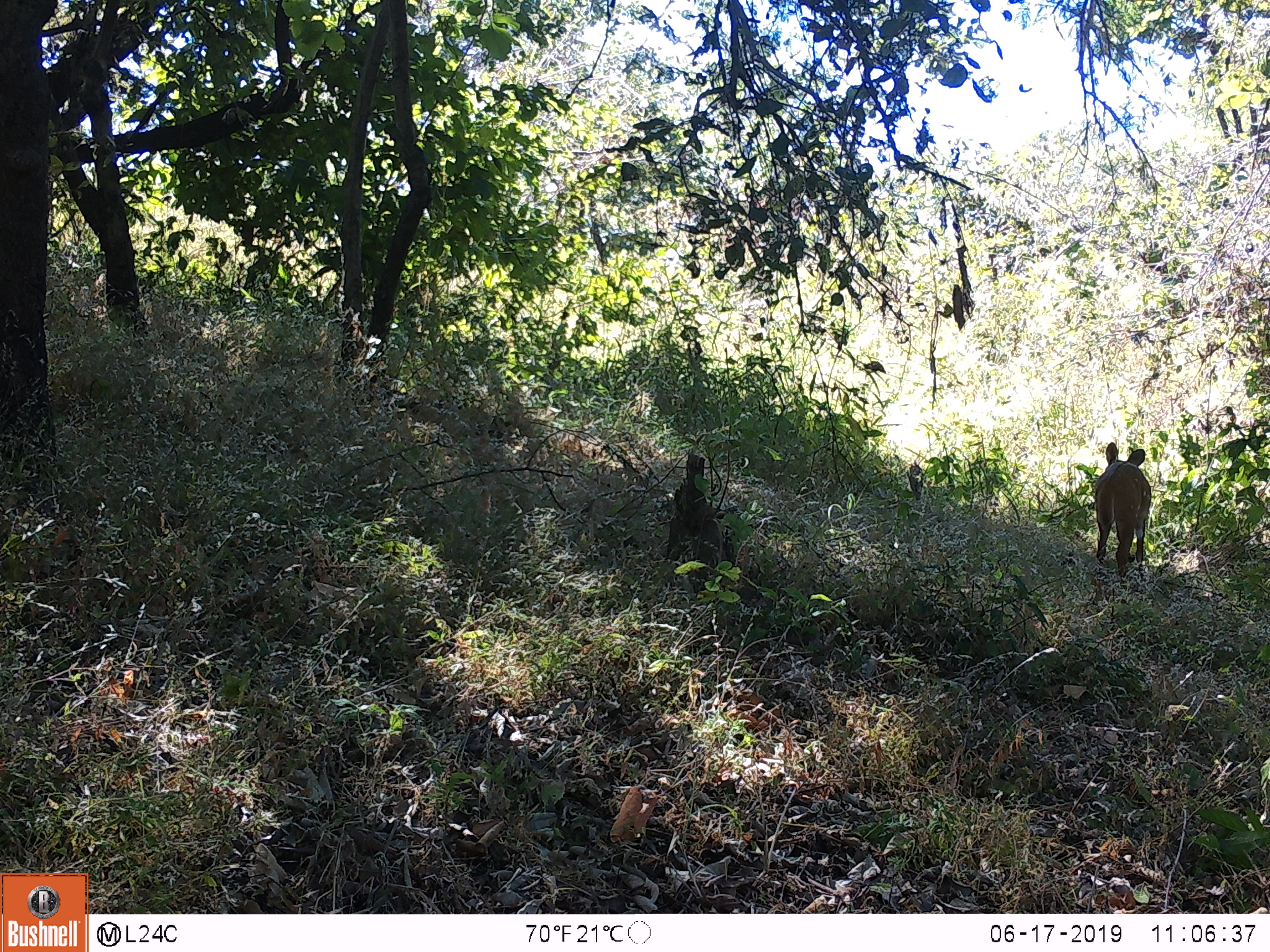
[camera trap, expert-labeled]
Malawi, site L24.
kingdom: Animalia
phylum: Chordata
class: Mammalia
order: Artiodactyla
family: Bovidae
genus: Tragelaphus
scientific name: Tragelaphus sylvaticus sylvaticus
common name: cape bushbuck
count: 1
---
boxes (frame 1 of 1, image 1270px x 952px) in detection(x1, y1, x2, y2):
cape bushbuck: detection(1085, 430, 1152, 585)